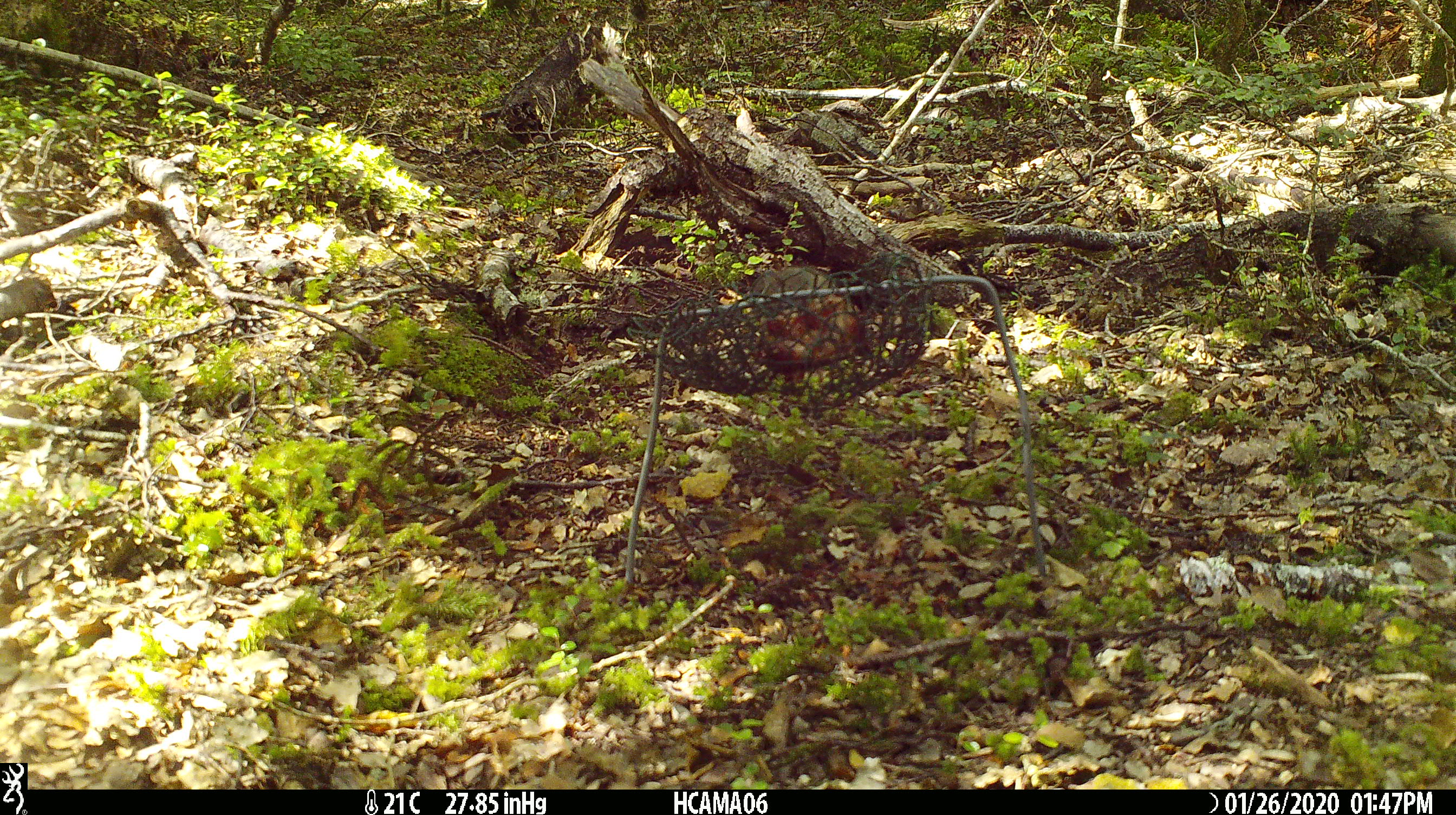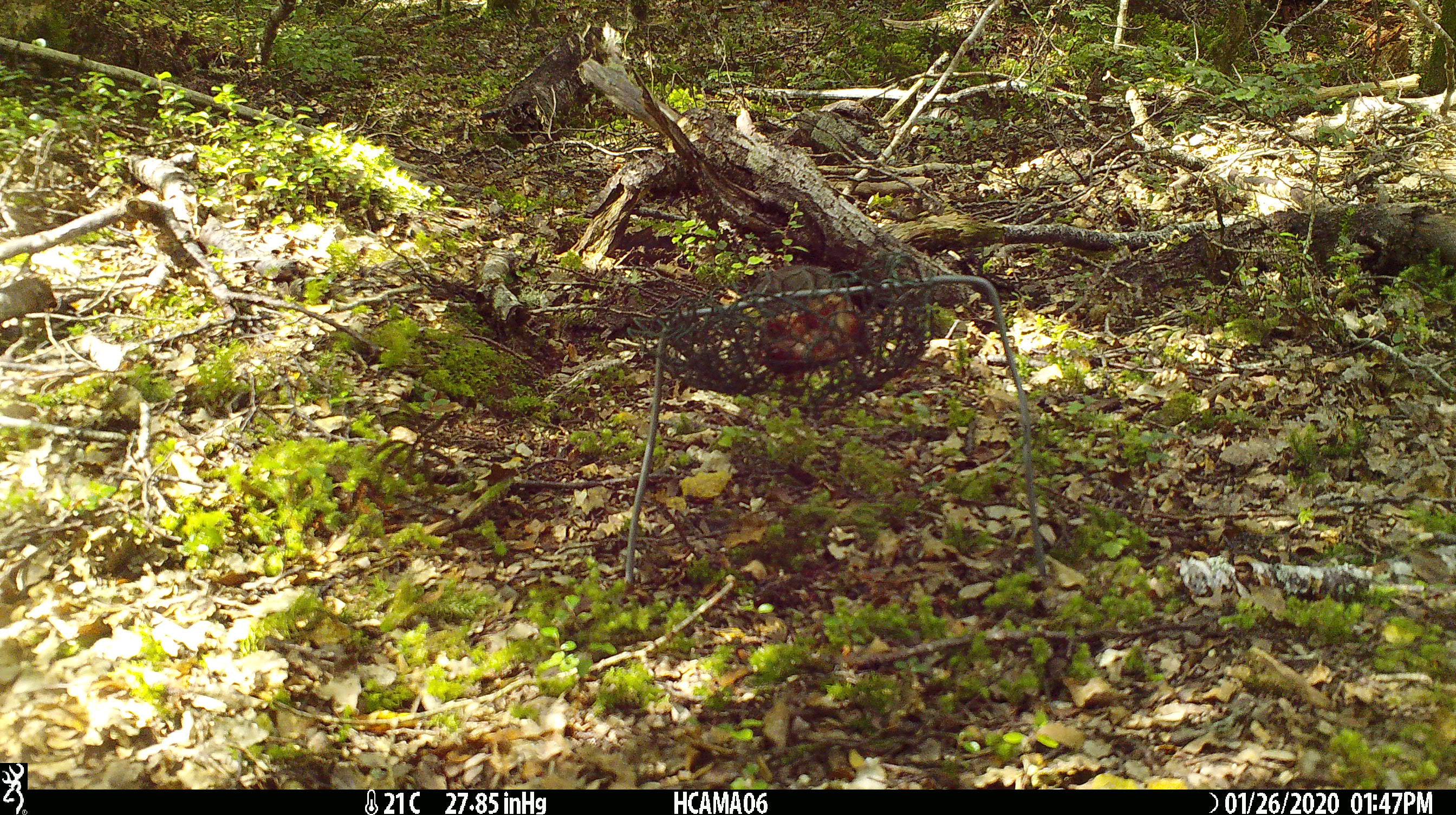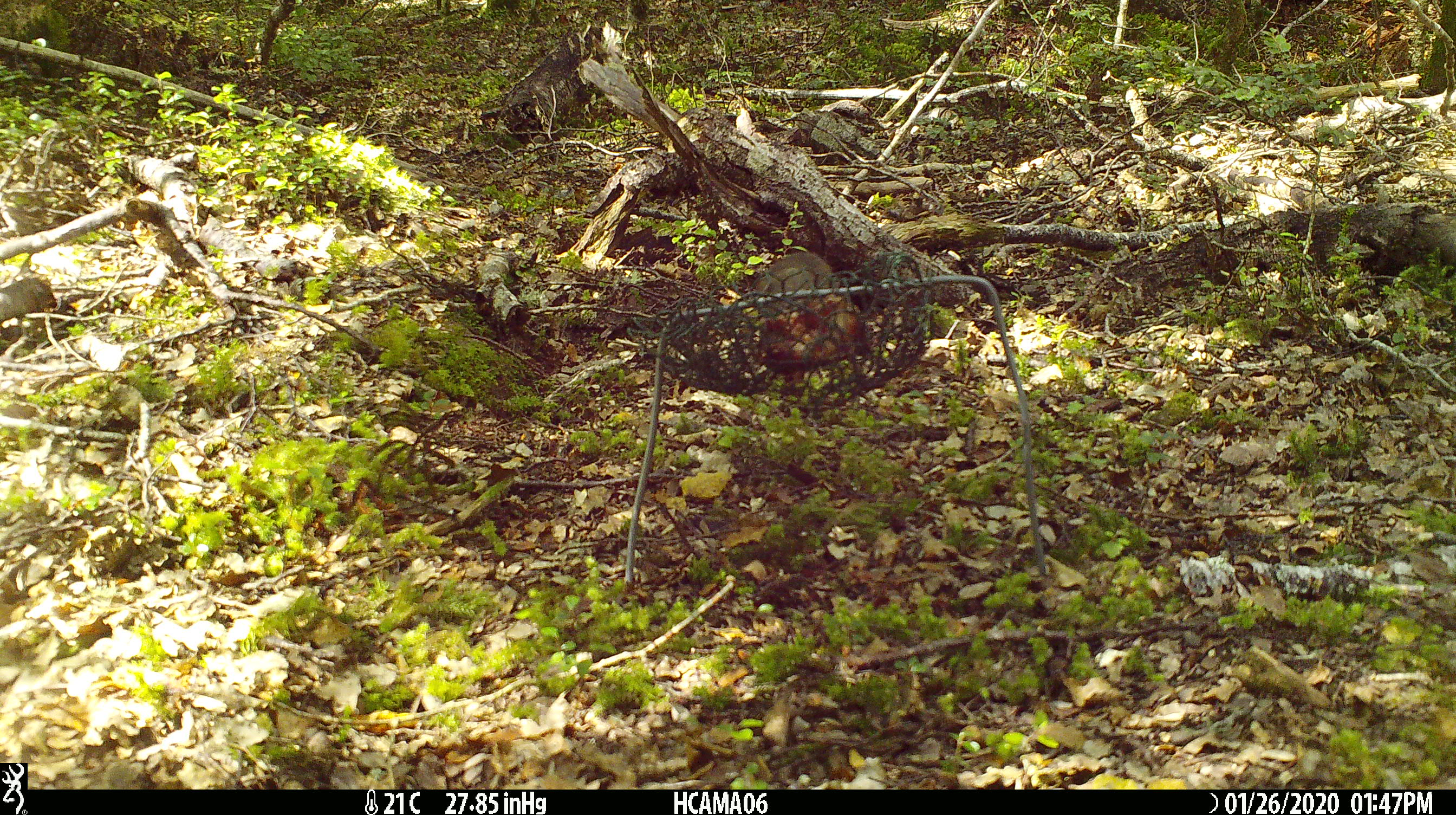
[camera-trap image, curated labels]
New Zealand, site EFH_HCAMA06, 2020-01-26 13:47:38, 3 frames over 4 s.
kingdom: Animalia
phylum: Chordata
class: Mammalia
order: Rodentia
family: Muridae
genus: Mus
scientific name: Mus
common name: mouse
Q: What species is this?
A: Mouse (Mus).